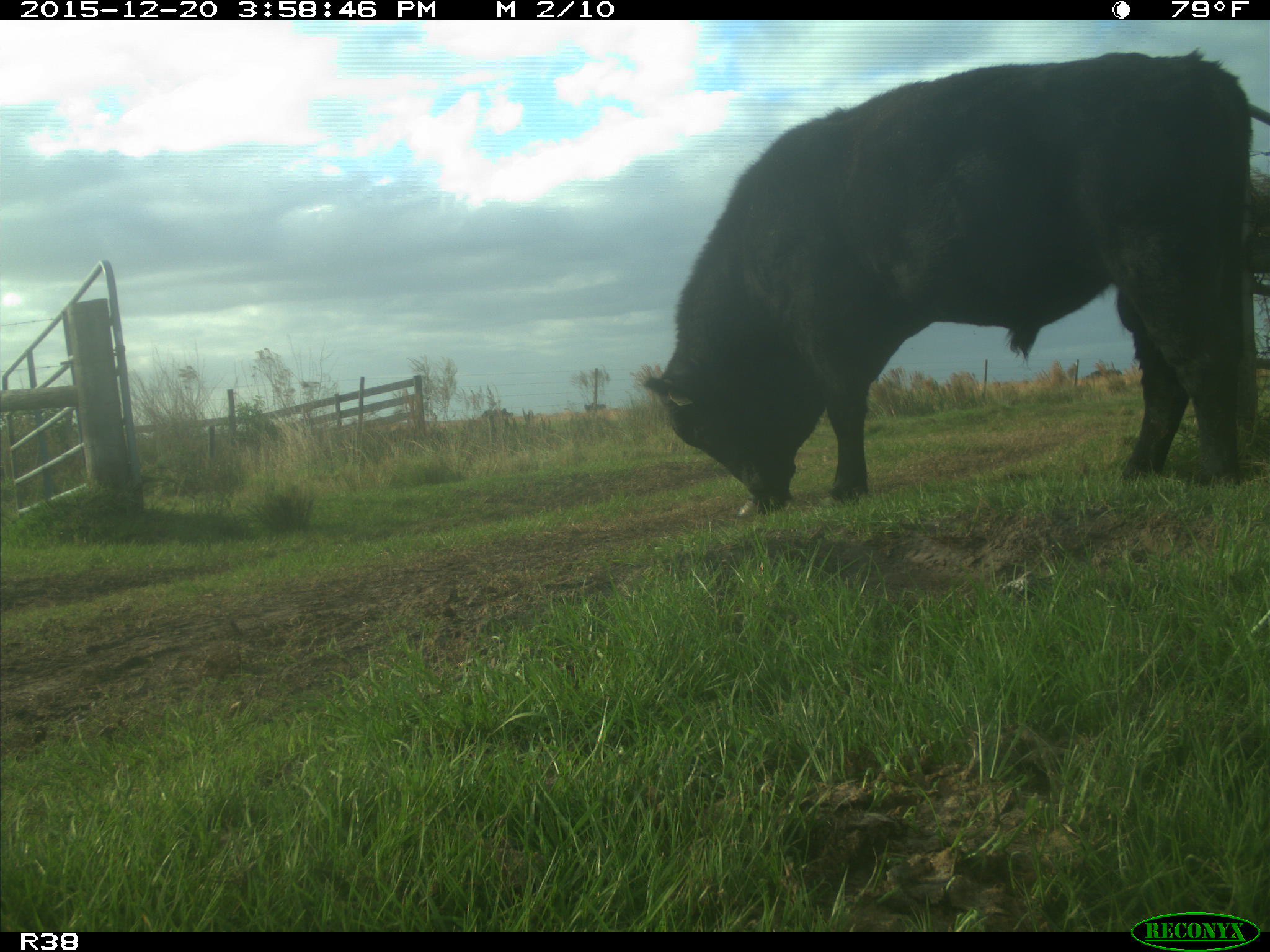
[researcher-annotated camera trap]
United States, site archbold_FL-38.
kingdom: Animalia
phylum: Chordata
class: Mammalia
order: Artiodactyla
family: Bovidae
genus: Bos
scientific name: Bos taurus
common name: domestic cow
Bos taurus (domestic cow).